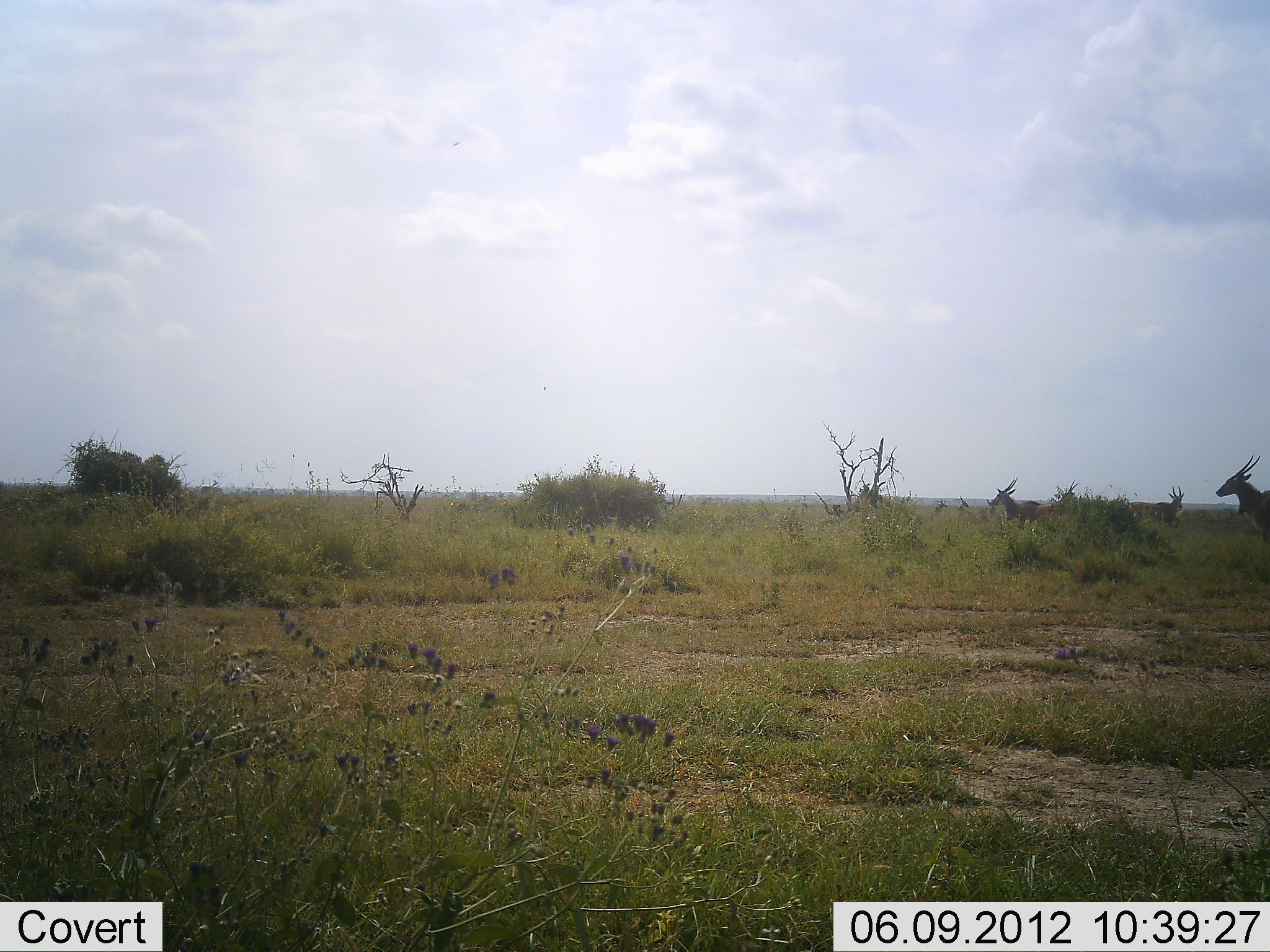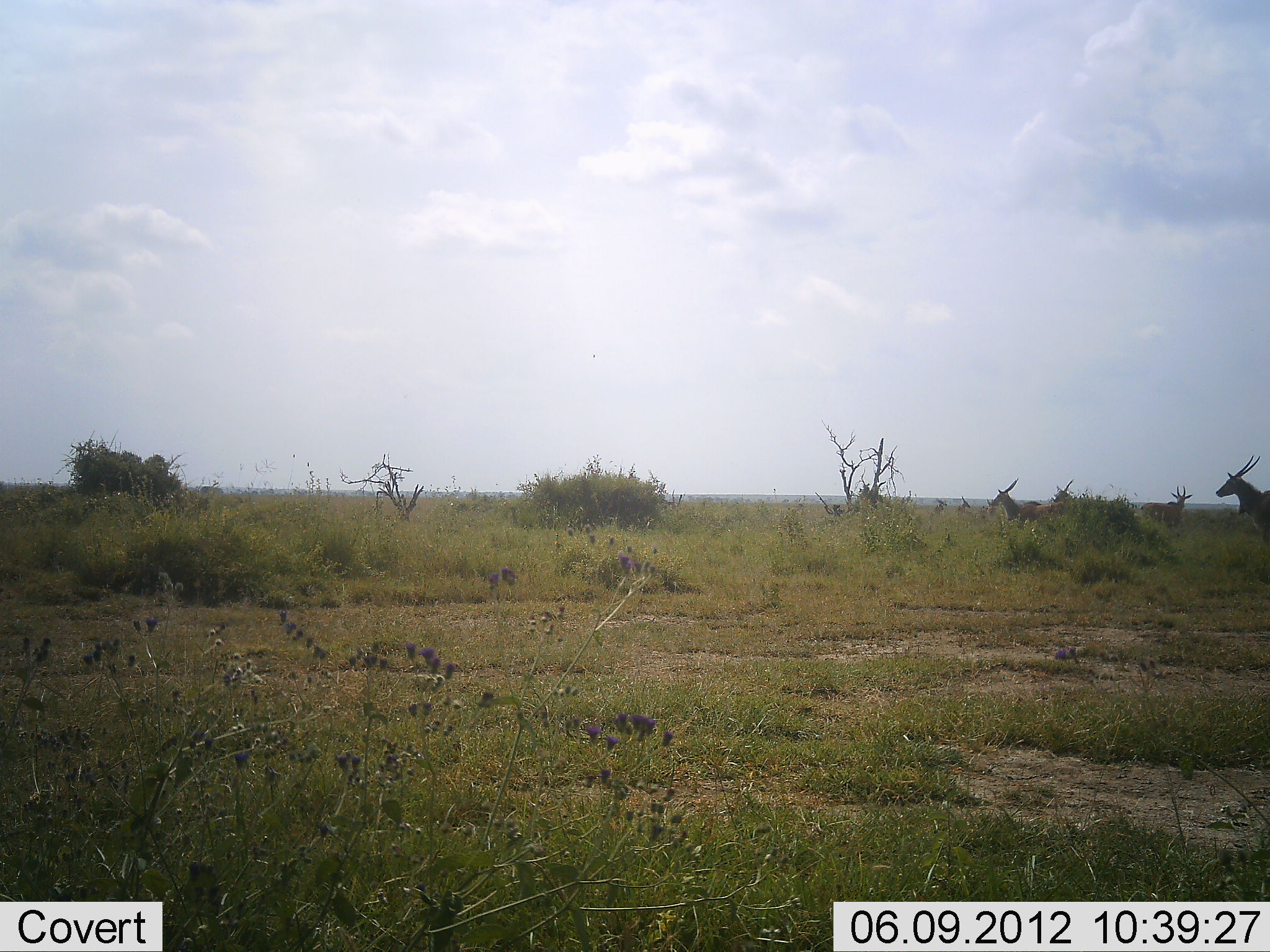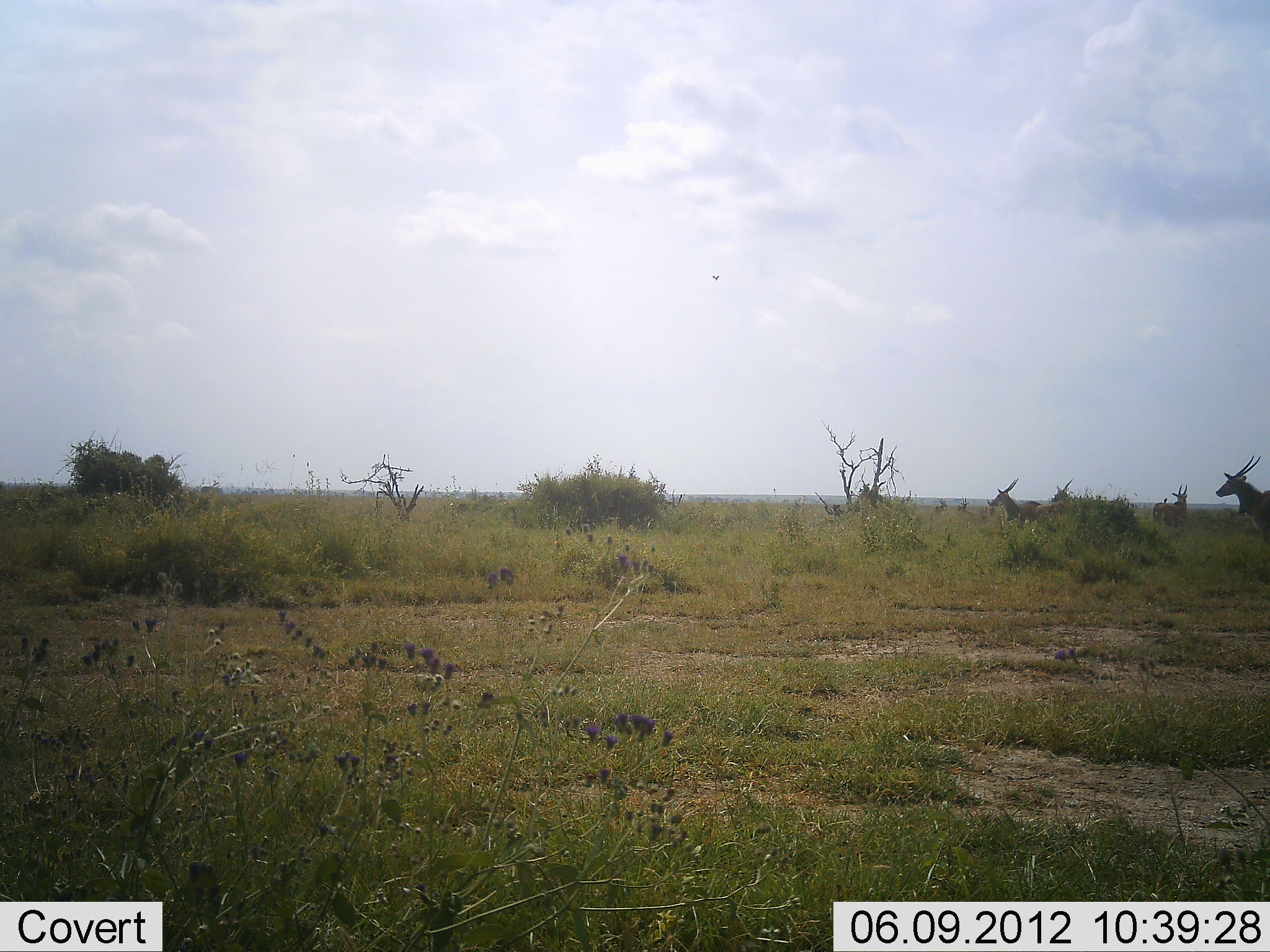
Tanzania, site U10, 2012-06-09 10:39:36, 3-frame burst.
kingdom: Animalia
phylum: Chordata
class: Mammalia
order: Artiodactyla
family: Bovidae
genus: Nanger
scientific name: Nanger granti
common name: grant's gazelle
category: gazellegrants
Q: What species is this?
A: Gazellegrants (grant's gazelle) (Nanger granti).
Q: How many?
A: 4.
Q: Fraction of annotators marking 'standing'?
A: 88%.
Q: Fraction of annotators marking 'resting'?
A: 0%.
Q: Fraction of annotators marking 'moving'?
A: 50%.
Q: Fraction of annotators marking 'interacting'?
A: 0%.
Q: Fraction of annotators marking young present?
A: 0%.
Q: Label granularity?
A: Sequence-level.